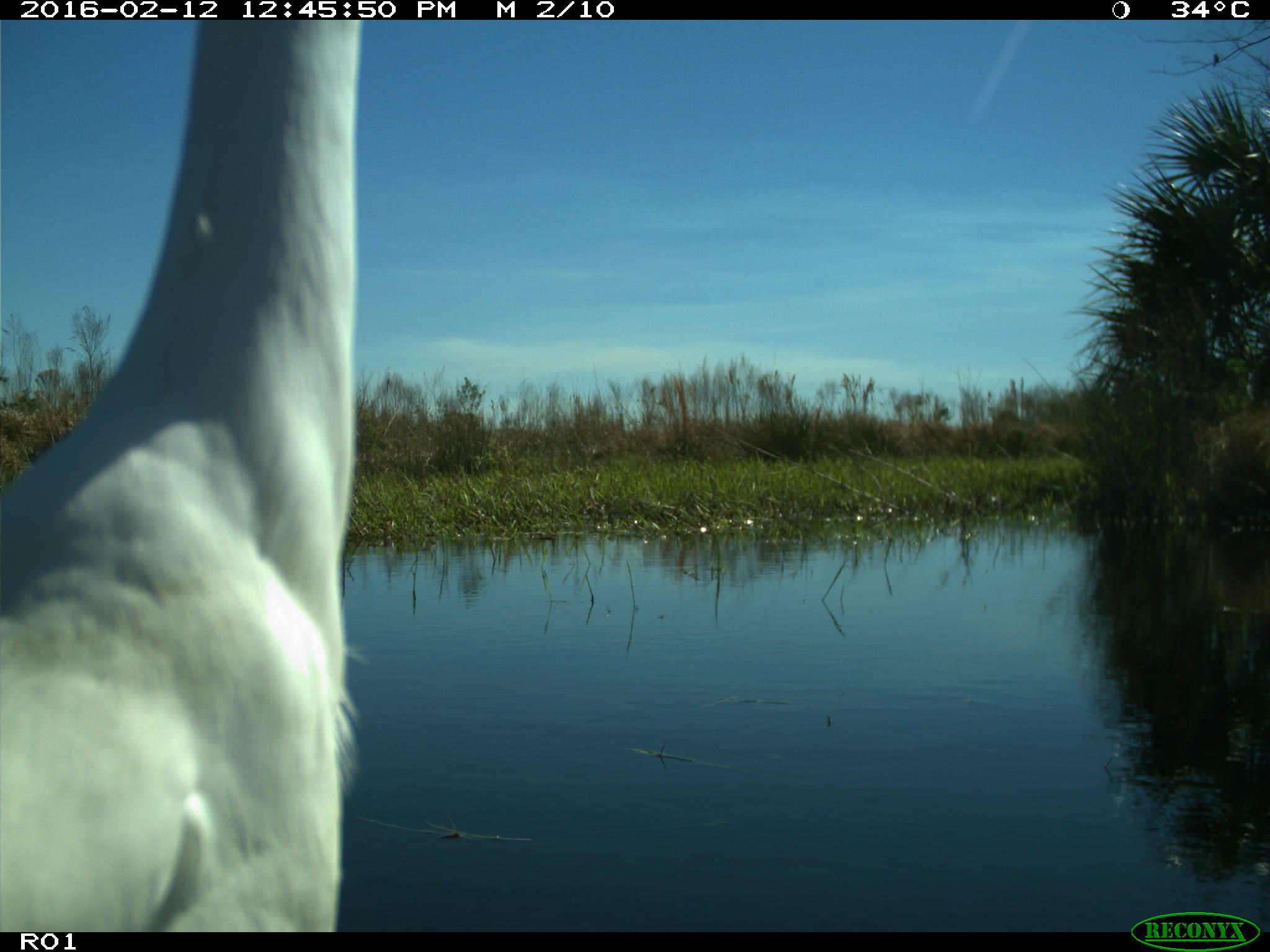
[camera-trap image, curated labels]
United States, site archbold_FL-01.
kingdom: Animalia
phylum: Chordata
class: Aves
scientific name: Aves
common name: birds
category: unidentified bird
Unidentified bird (birds) (Aves).